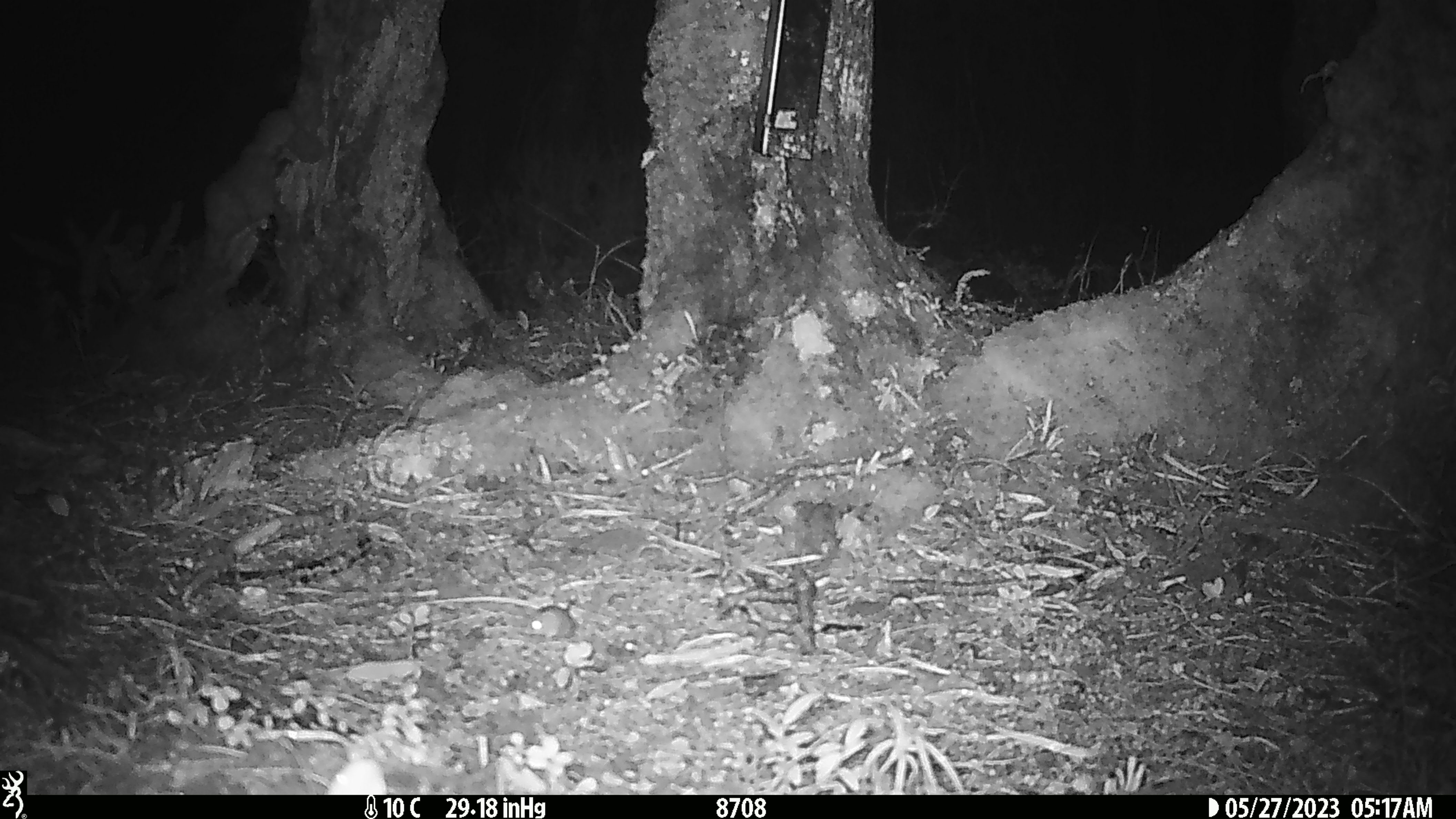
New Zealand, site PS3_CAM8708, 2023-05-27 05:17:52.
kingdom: Animalia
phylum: Chordata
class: Mammalia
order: Rodentia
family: Muridae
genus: Mus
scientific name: Mus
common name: mouse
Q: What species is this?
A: Mouse (Mus).